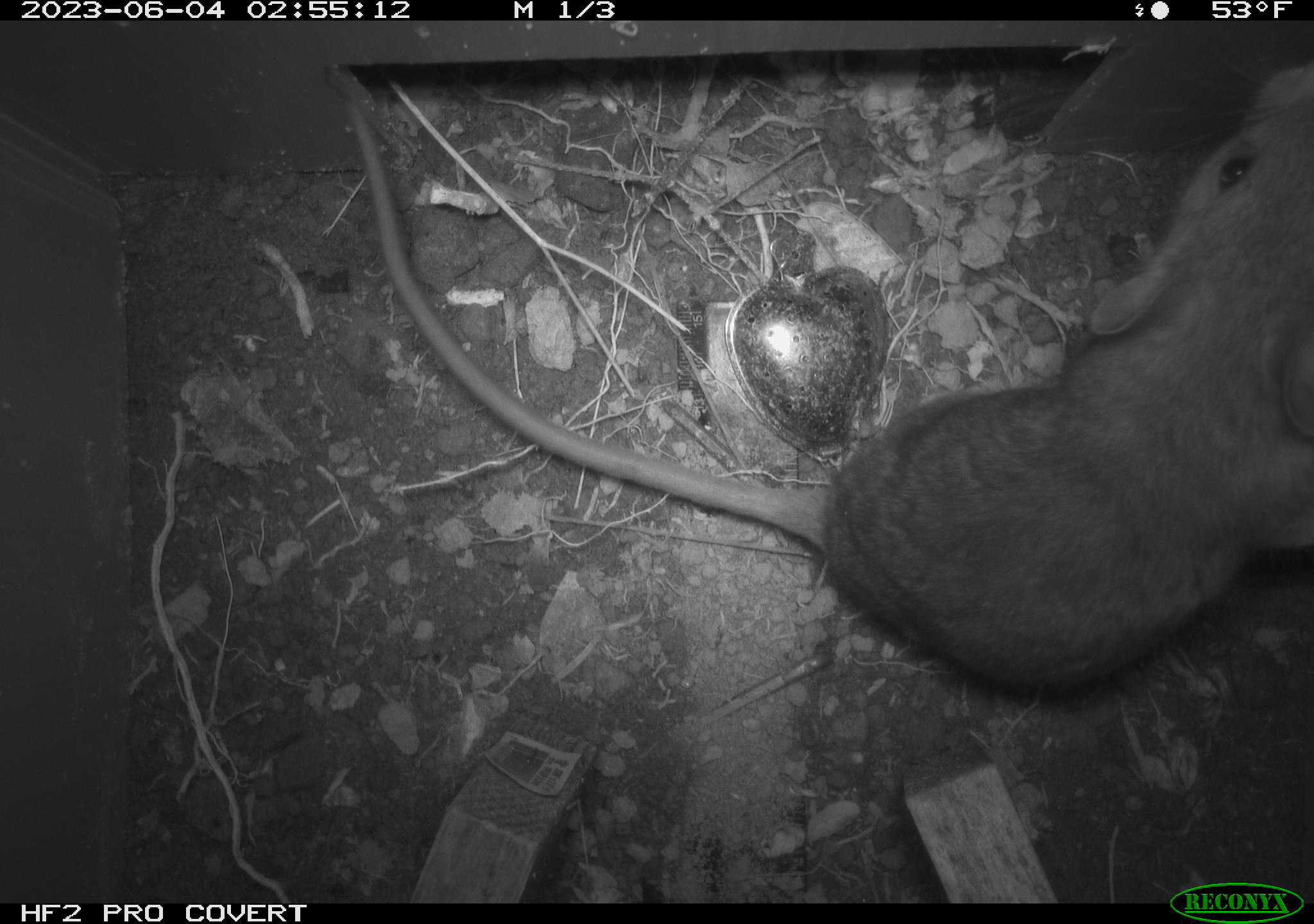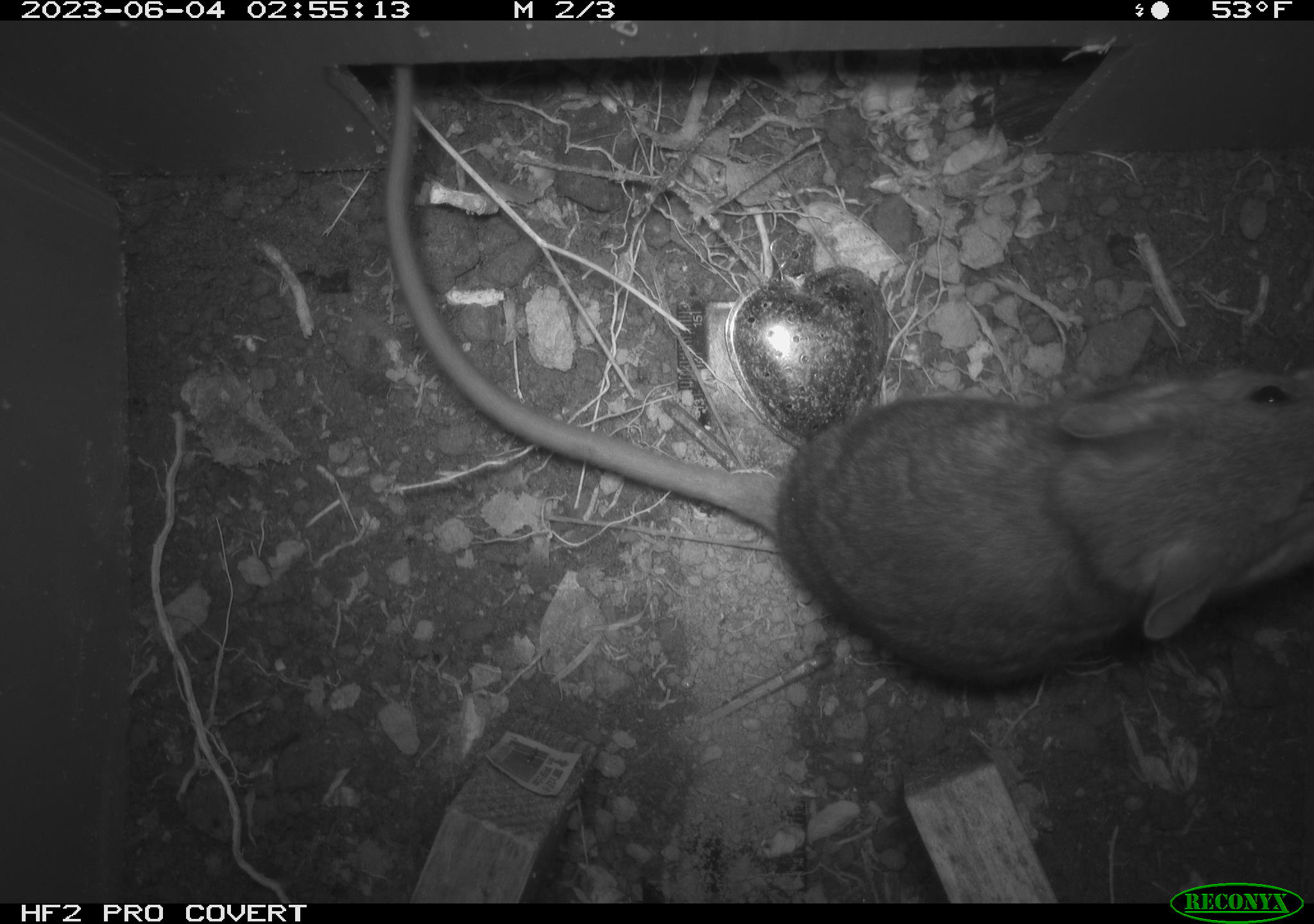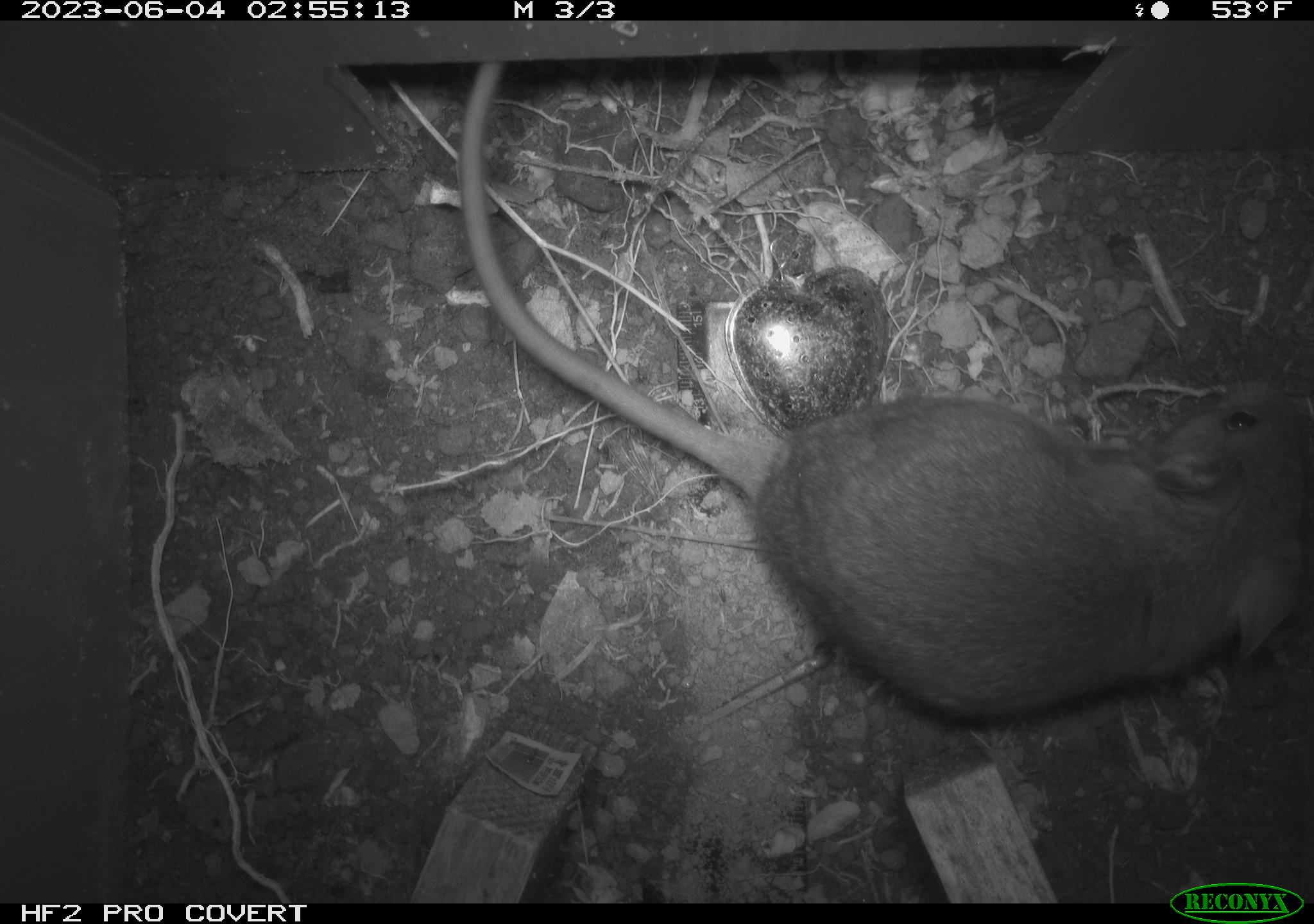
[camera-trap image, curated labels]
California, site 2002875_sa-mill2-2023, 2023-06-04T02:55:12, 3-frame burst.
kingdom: Animalia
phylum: Chordata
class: Mammalia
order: Rodentia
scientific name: Rodentia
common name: mouse species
Mouse species (Rodentia).